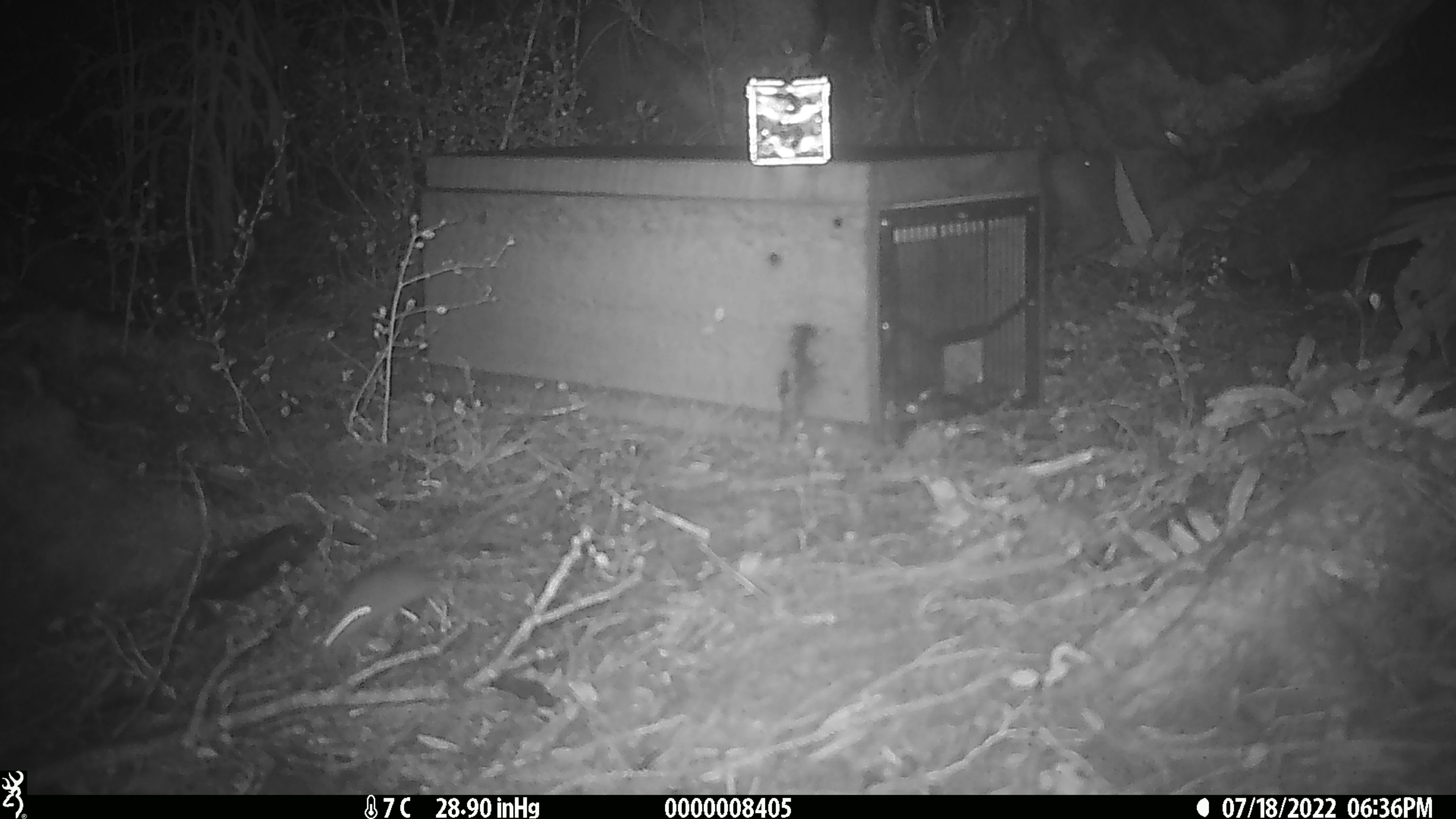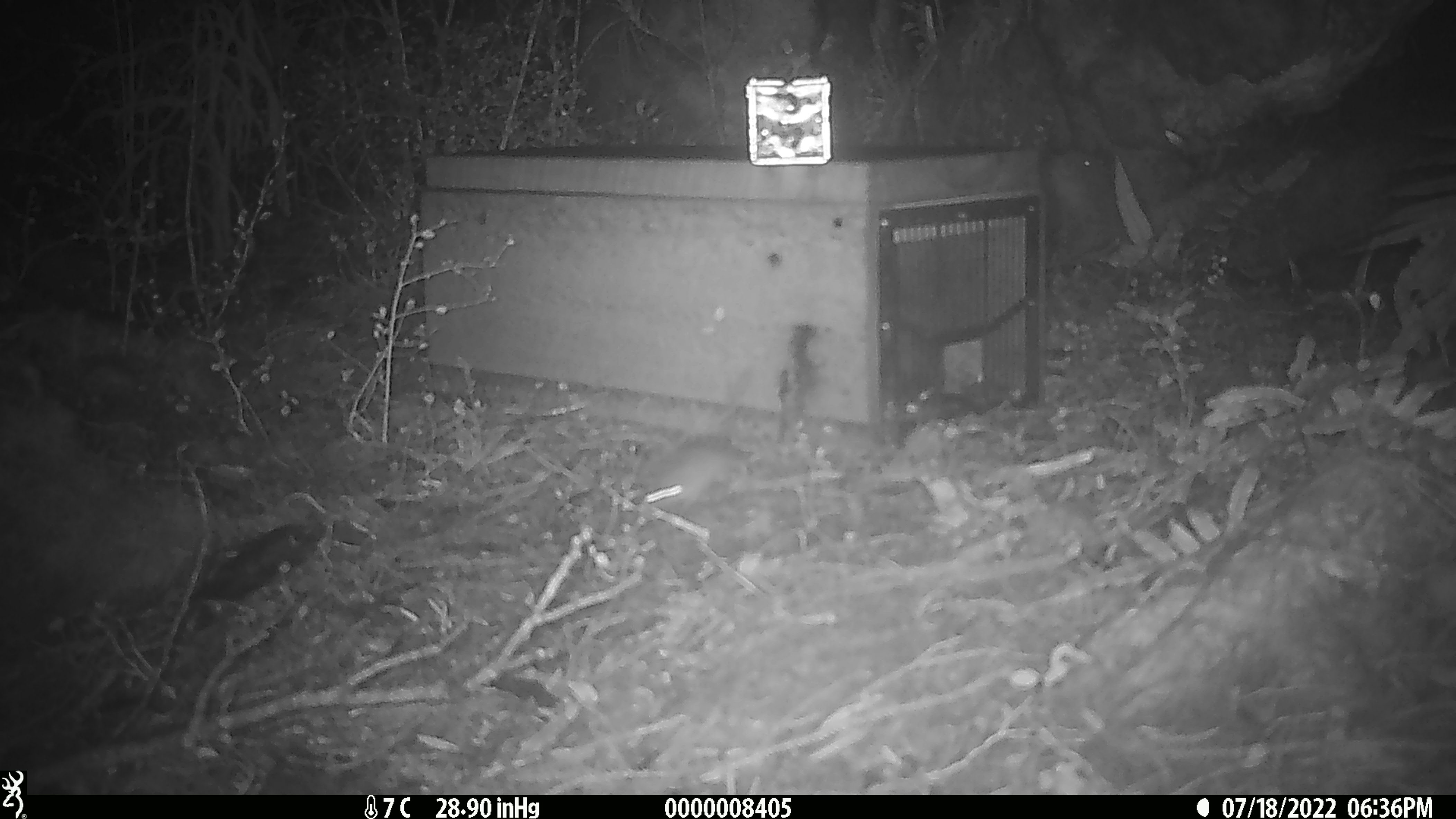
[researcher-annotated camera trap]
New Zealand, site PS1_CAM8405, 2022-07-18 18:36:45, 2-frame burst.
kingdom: Animalia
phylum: Chordata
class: Mammalia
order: Rodentia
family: Muridae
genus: Mus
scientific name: Mus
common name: mouse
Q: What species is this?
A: Mouse (Mus).